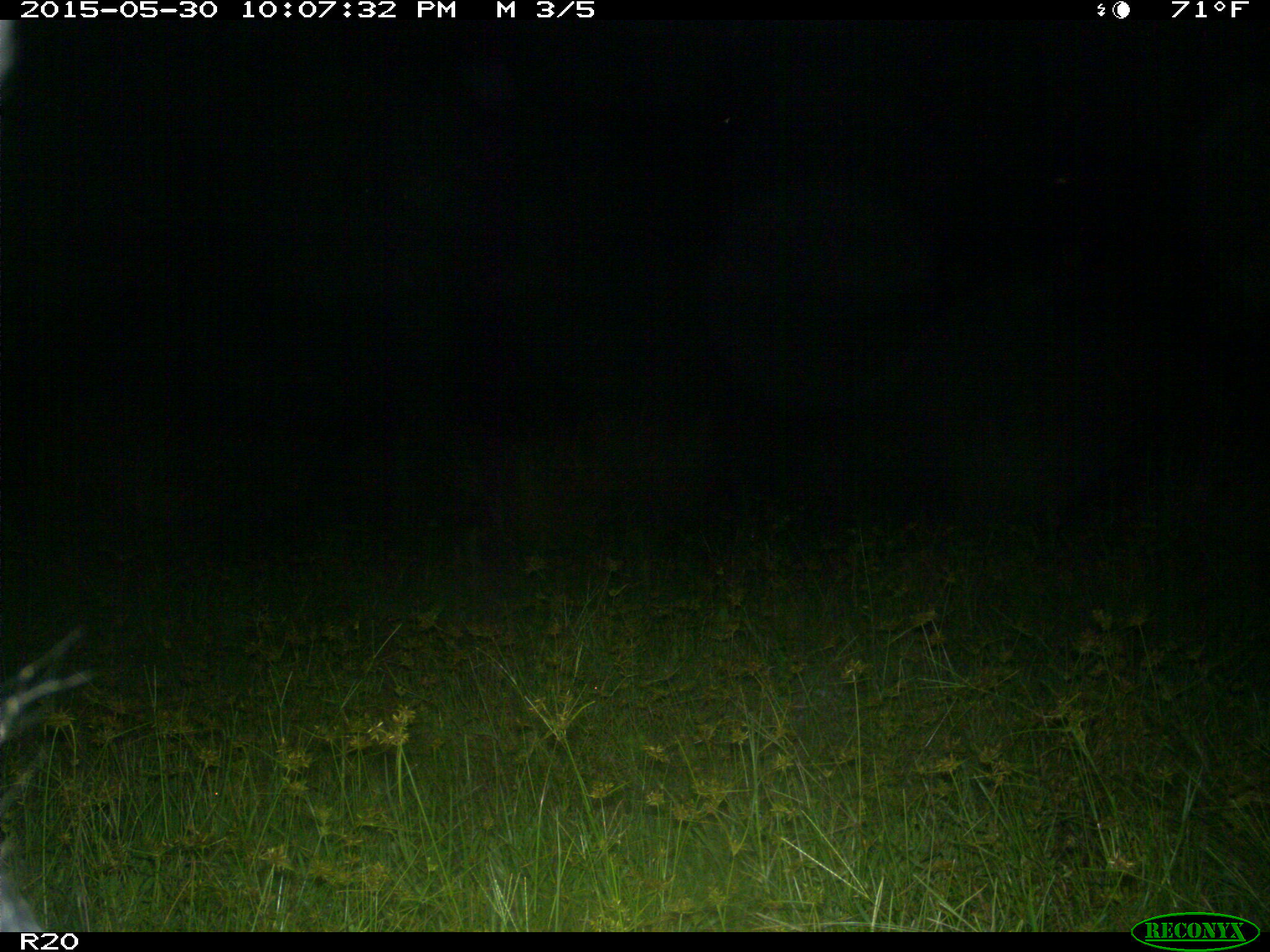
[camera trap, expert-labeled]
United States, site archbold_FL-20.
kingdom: Animalia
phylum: Chordata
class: Mammalia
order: Artiodactyla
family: Suidae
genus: Sus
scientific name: Sus scrofa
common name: wild boar